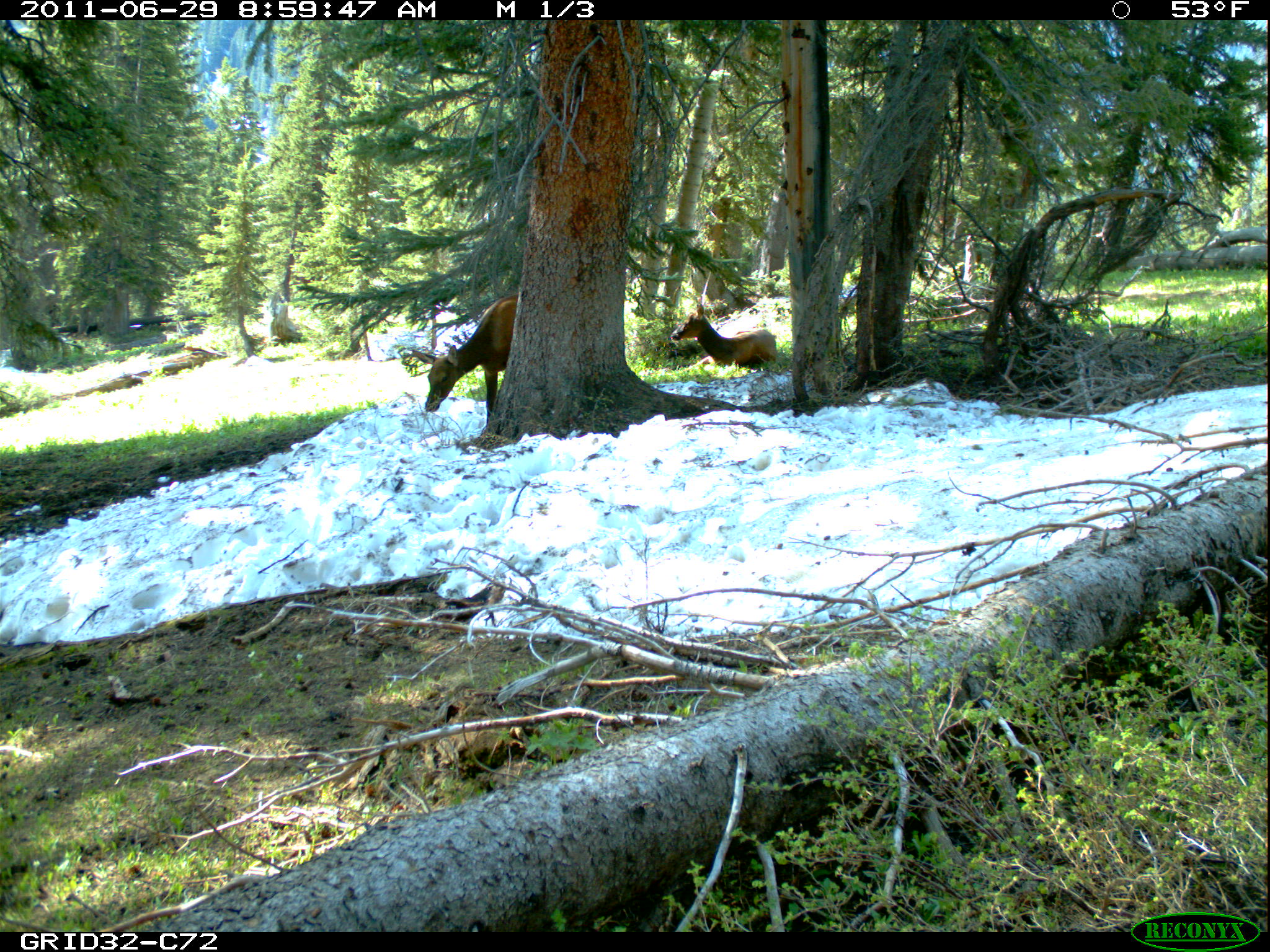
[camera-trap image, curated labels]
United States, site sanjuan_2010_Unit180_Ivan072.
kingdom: Animalia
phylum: Chordata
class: Mammalia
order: Artiodactyla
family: Cervidae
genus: Cervus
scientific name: Cervus elaphus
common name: red deer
Cervus elaphus (red deer).